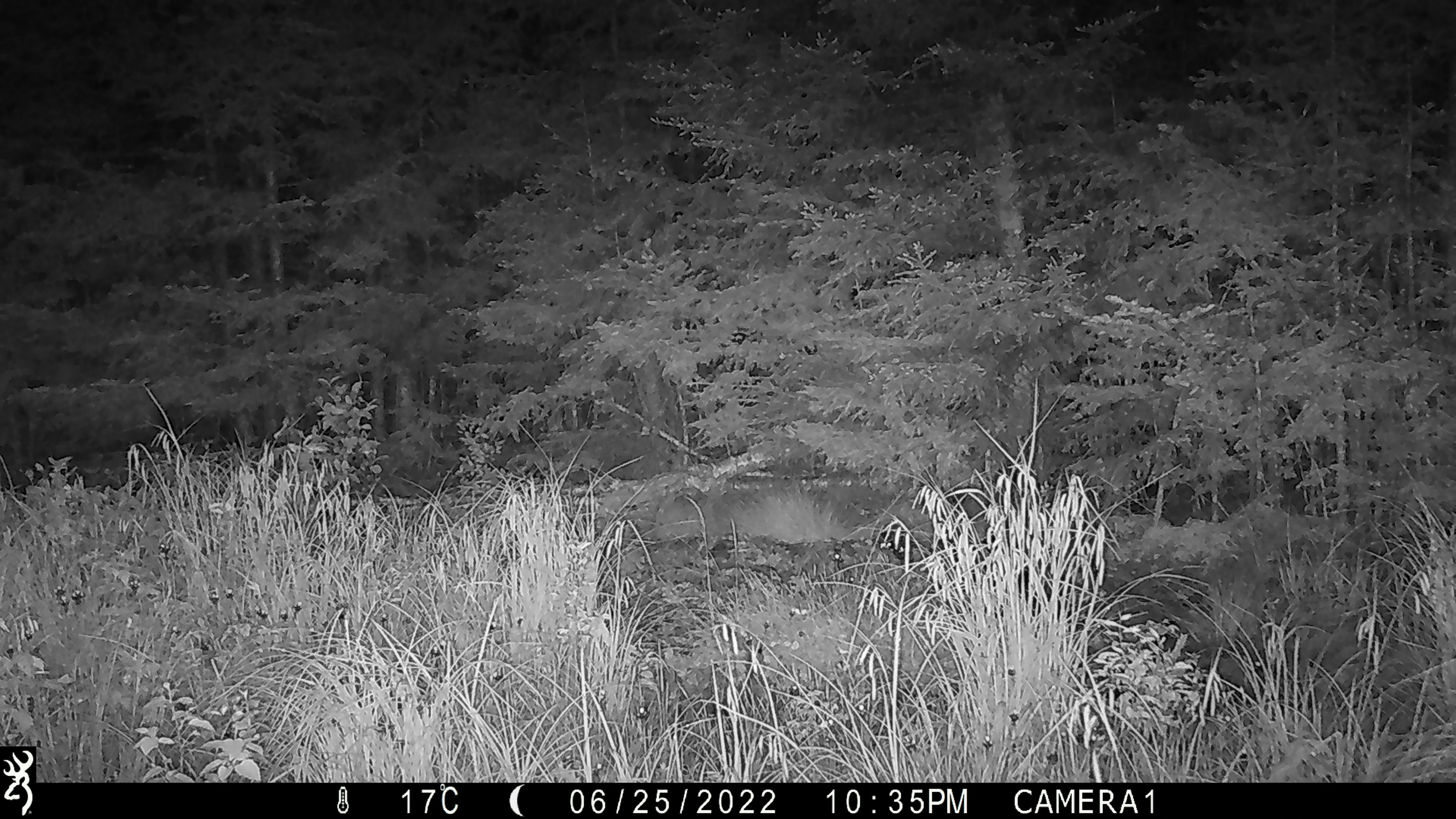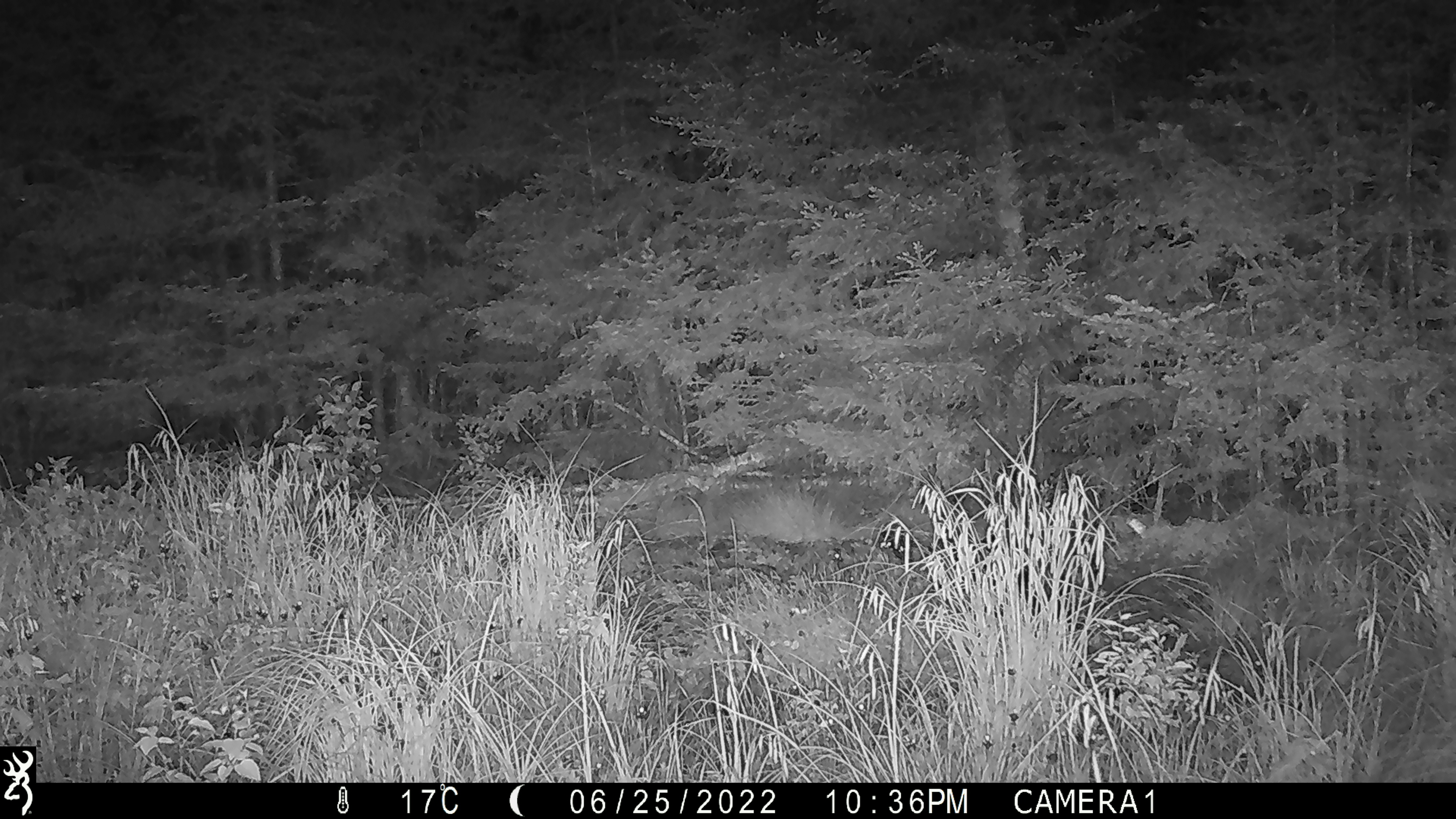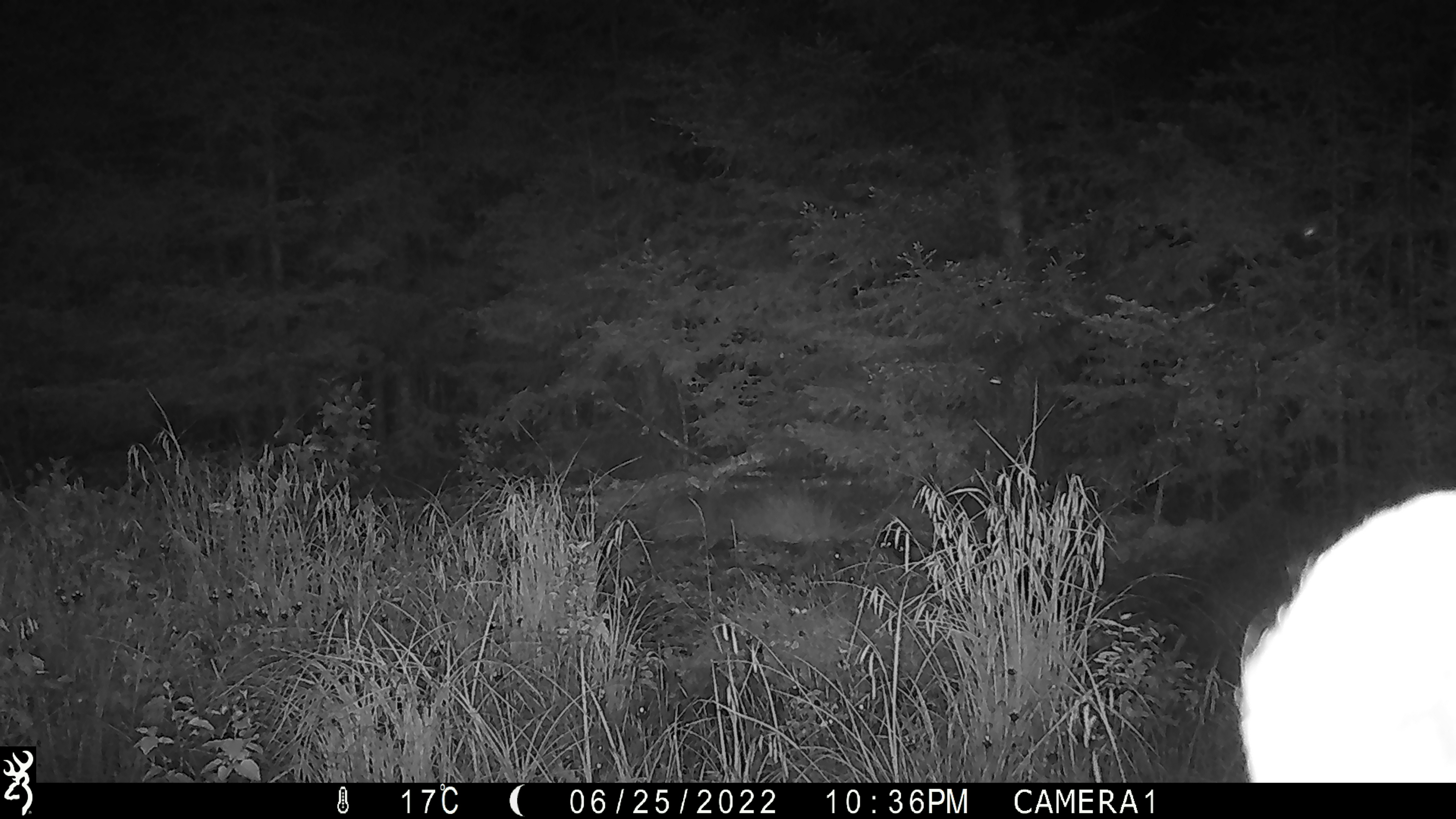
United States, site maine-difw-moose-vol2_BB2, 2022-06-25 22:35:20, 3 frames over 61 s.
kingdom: Animalia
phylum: Chordata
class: Mammalia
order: Artiodactyla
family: Cervidae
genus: Alces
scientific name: Alces alces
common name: moose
Moose (Alces alces).